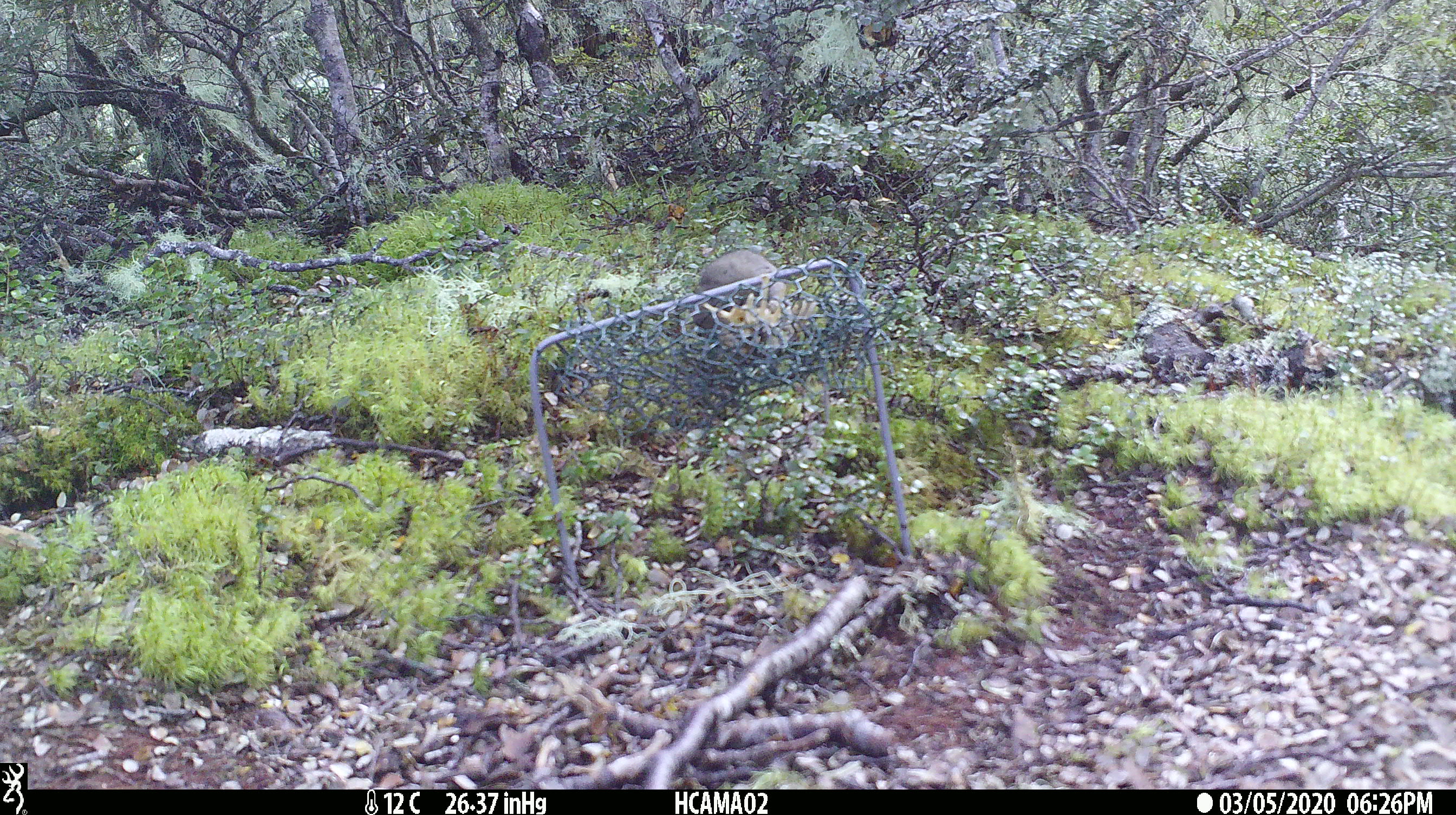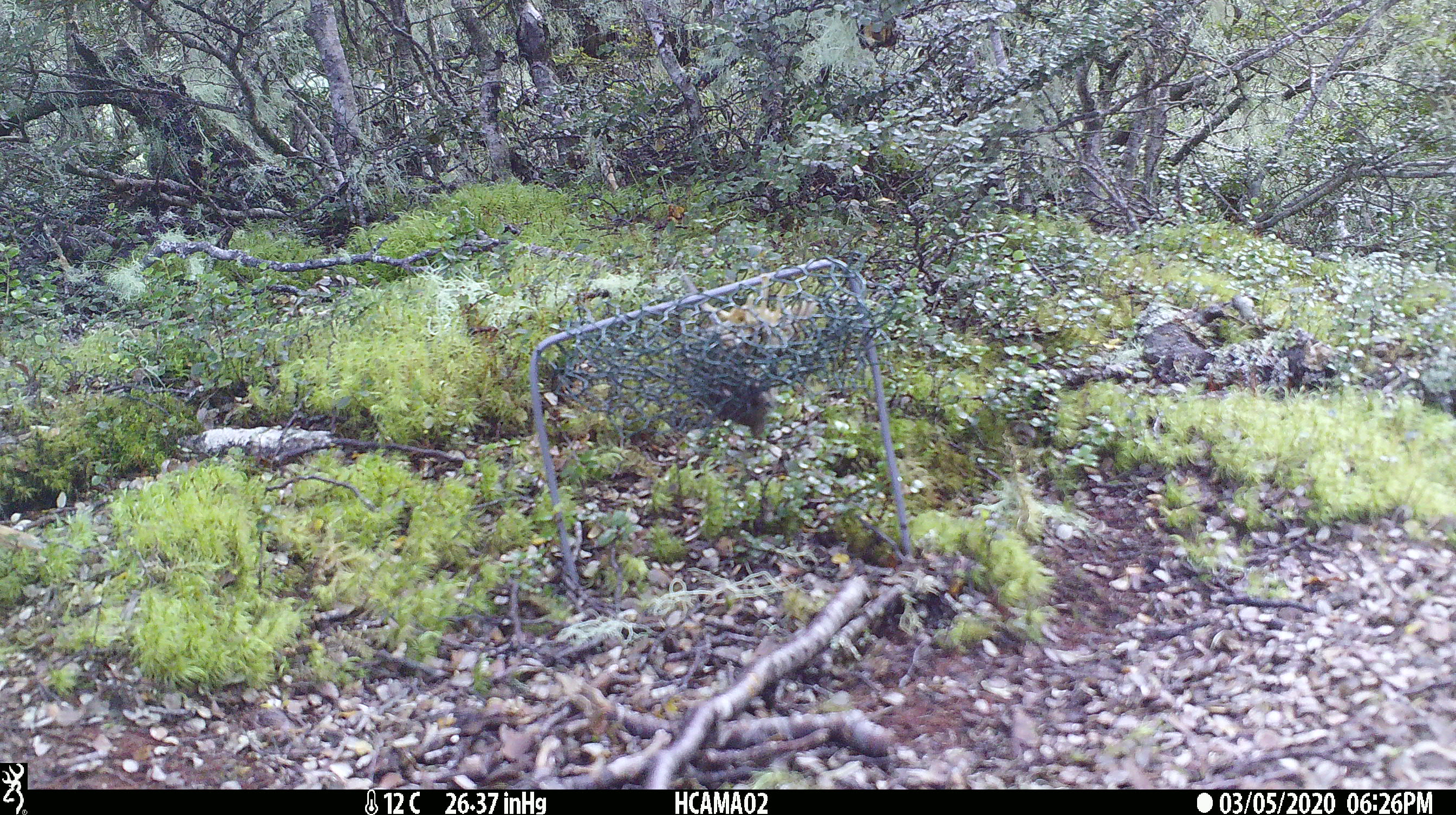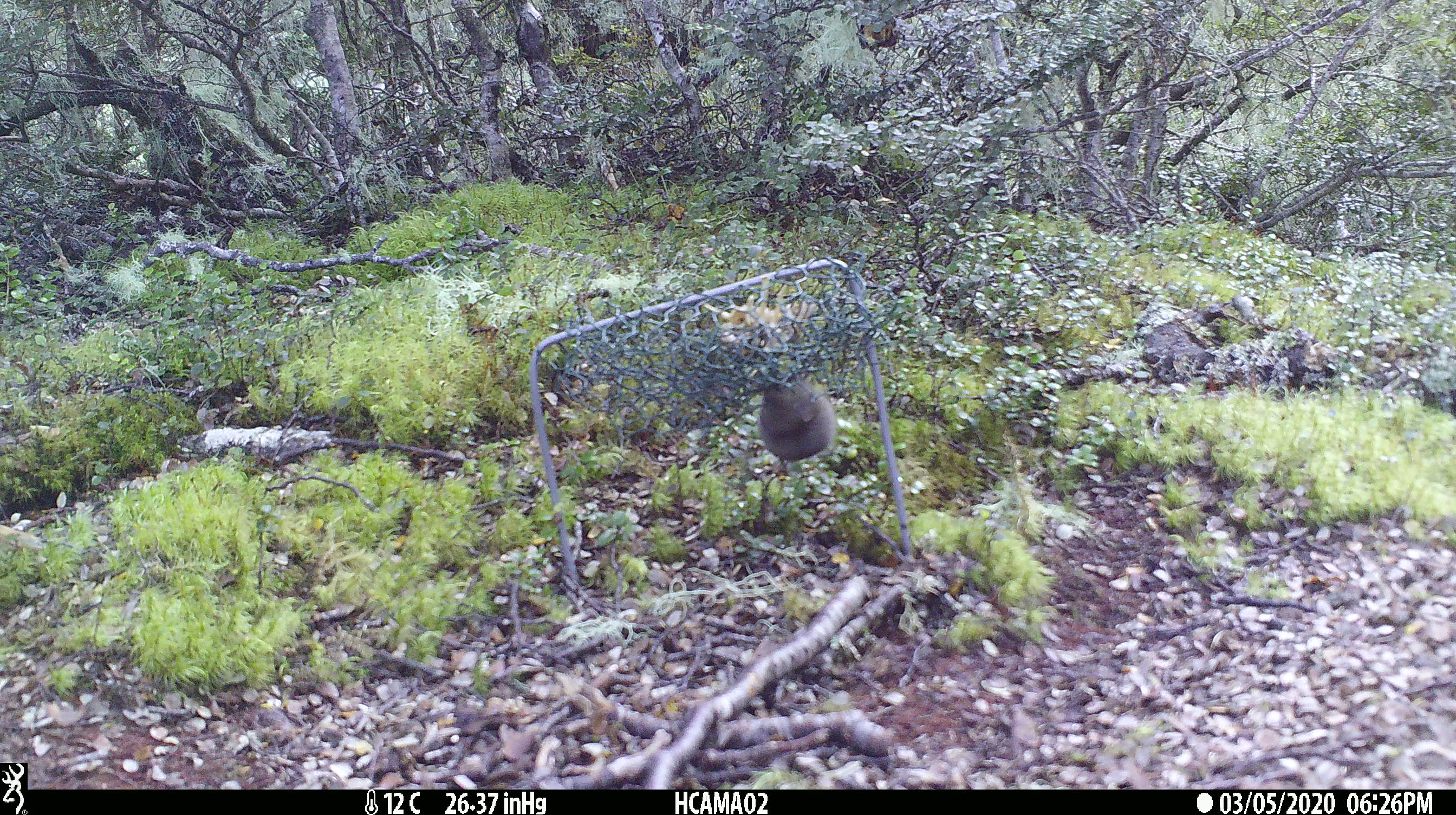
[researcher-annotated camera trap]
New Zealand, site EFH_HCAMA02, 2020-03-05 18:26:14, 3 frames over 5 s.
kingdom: Animalia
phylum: Chordata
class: Mammalia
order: Rodentia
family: Muridae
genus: Mus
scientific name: Mus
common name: mouse